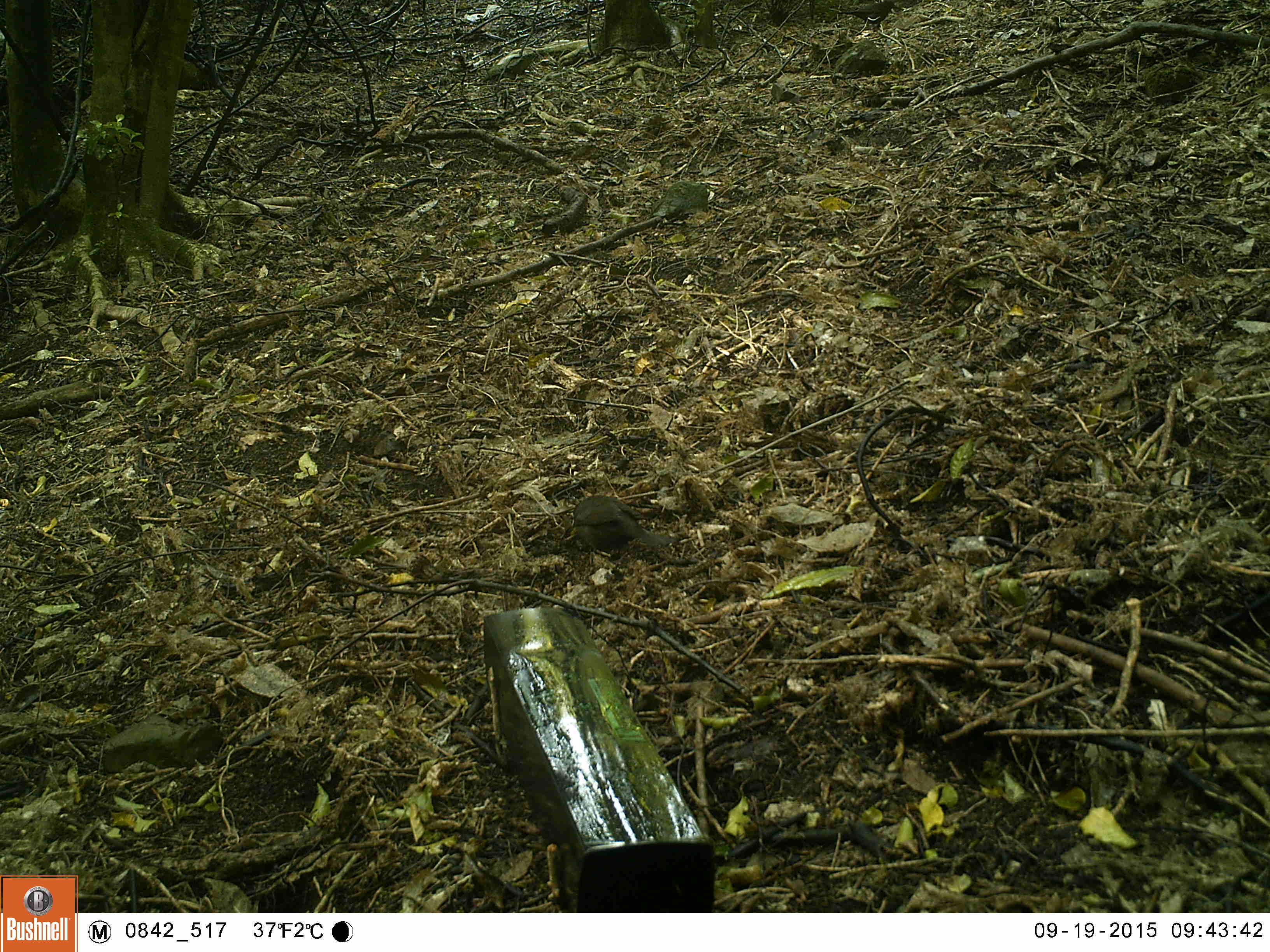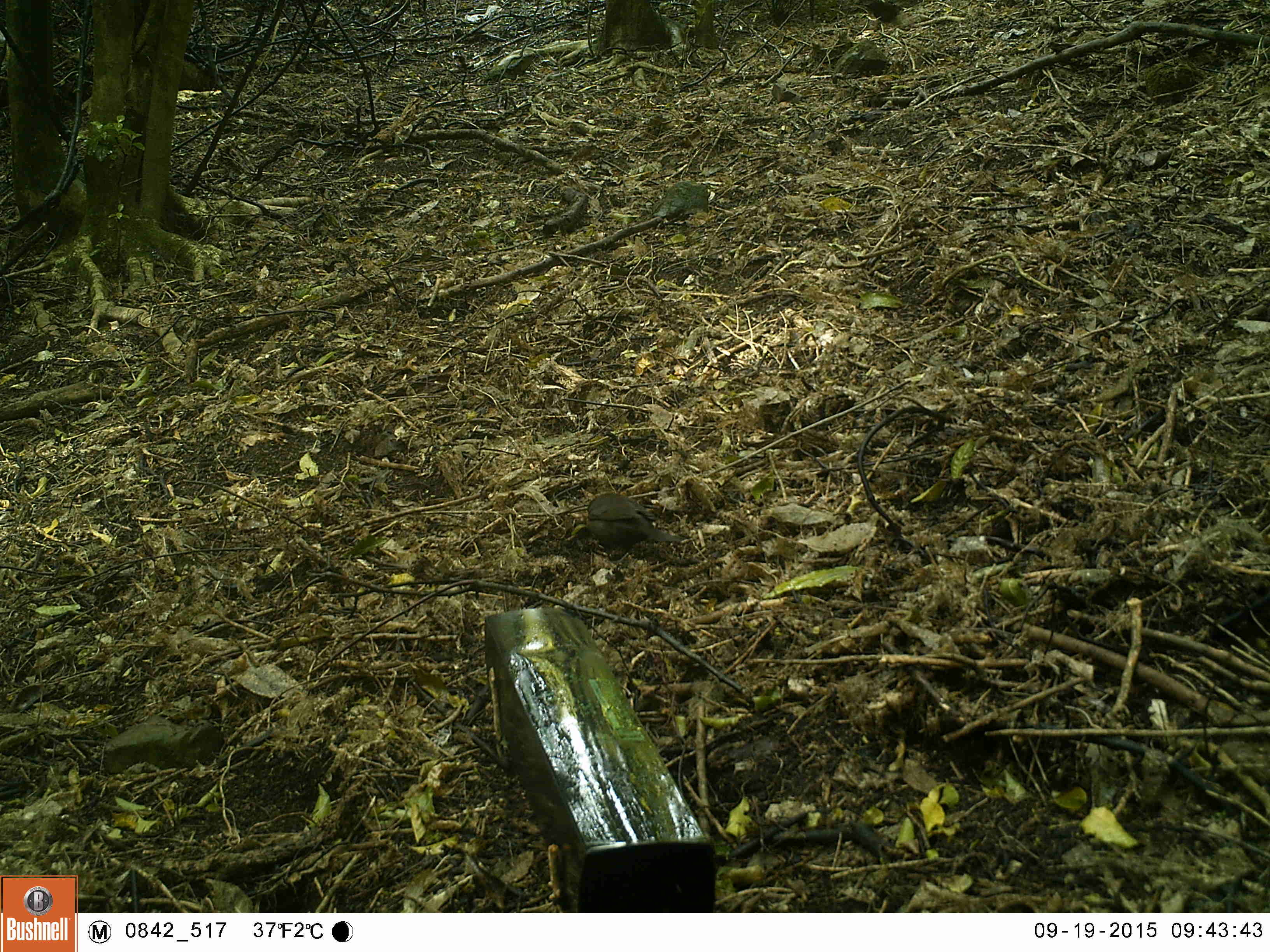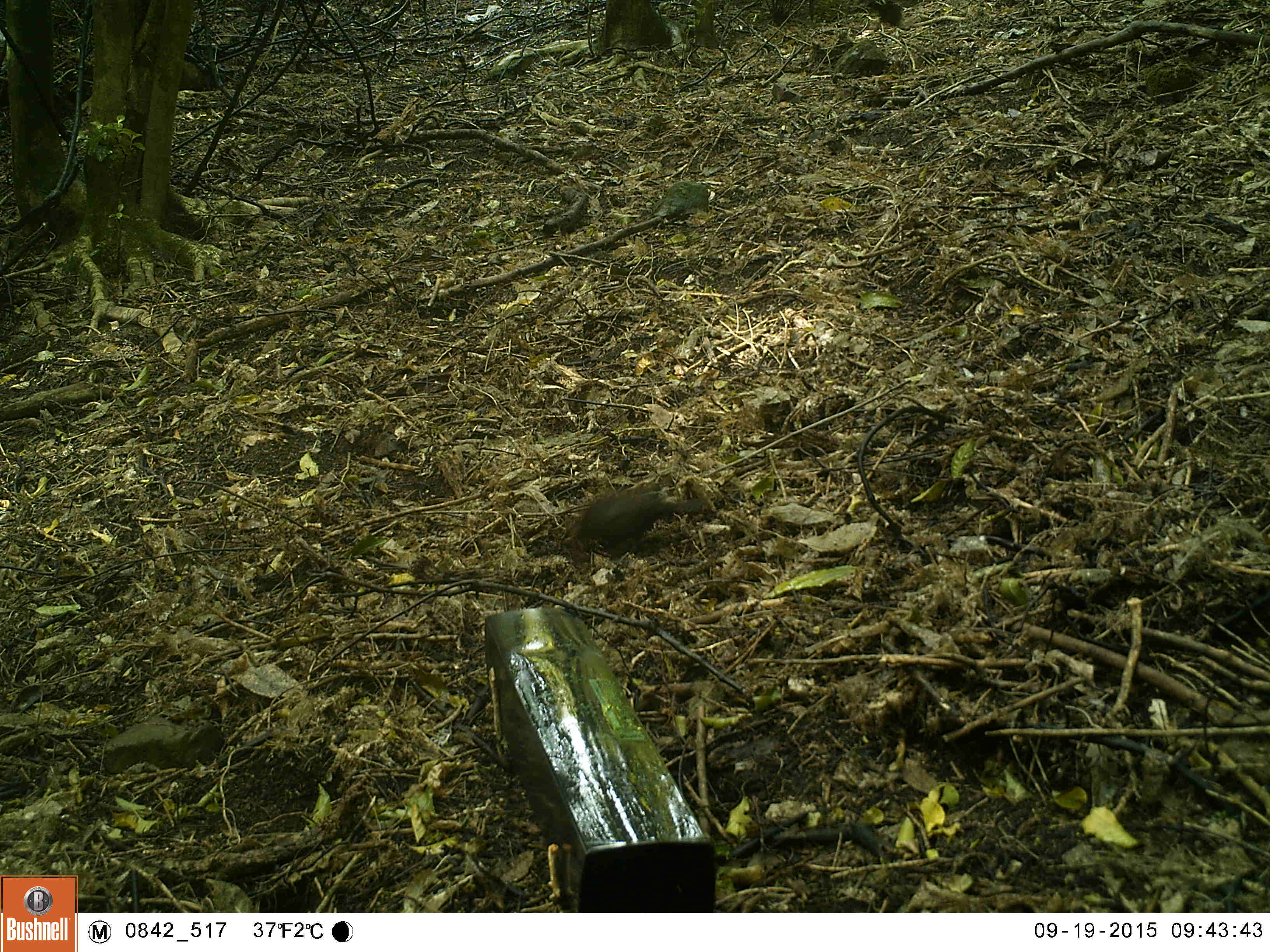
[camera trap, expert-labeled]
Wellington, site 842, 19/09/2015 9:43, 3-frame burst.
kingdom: Animalia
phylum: Chordata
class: Aves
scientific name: Aves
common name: bird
Bird (Aves).